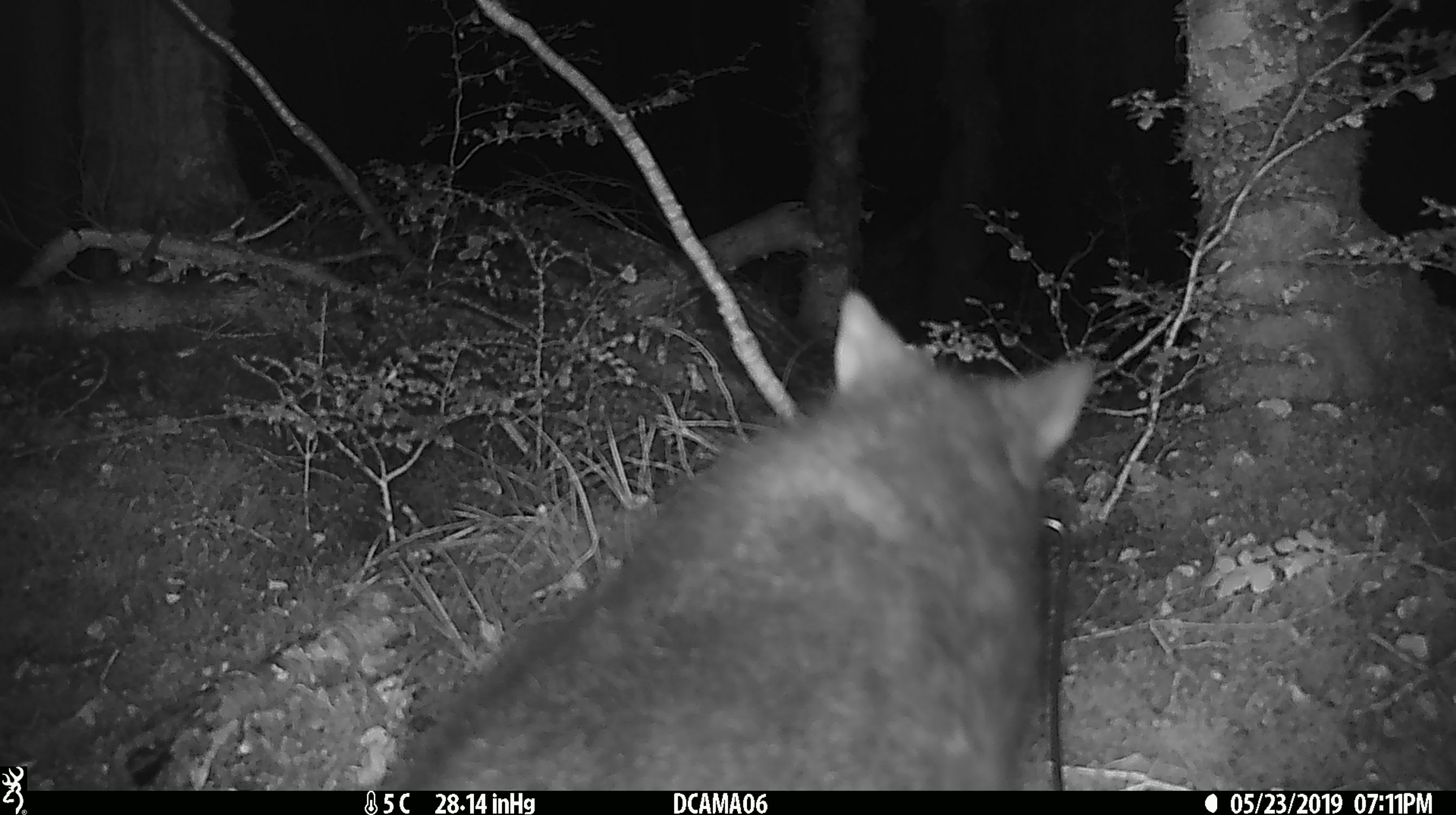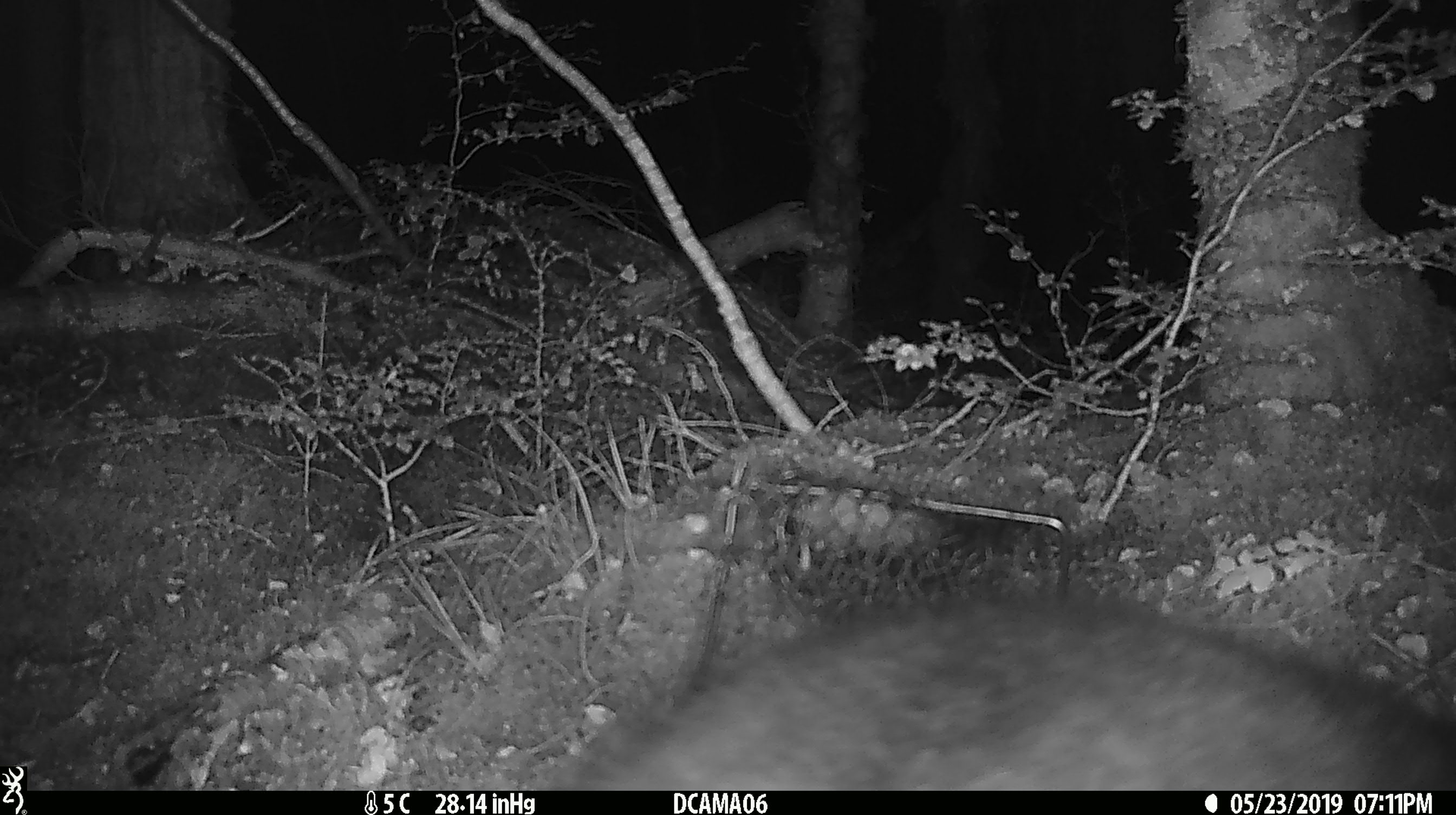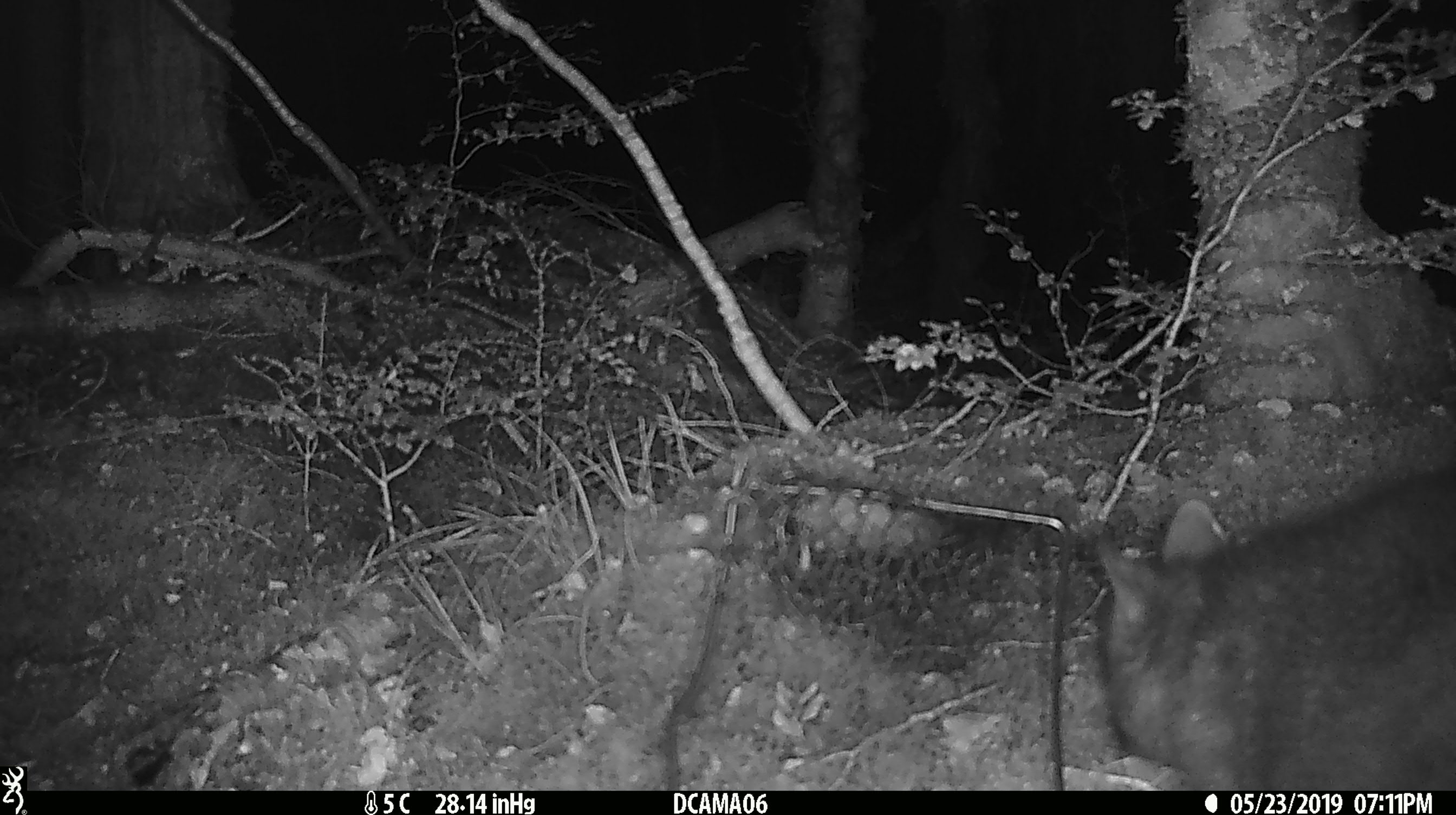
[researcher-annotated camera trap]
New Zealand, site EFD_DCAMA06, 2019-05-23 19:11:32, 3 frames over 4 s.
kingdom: Animalia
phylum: Chordata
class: Mammalia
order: Diprotodontia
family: Phalangeridae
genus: Trichosurus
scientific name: Trichosurus vulpecula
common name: common brushtail possum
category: possum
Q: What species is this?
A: Possum (common brushtail possum) (Trichosurus vulpecula).